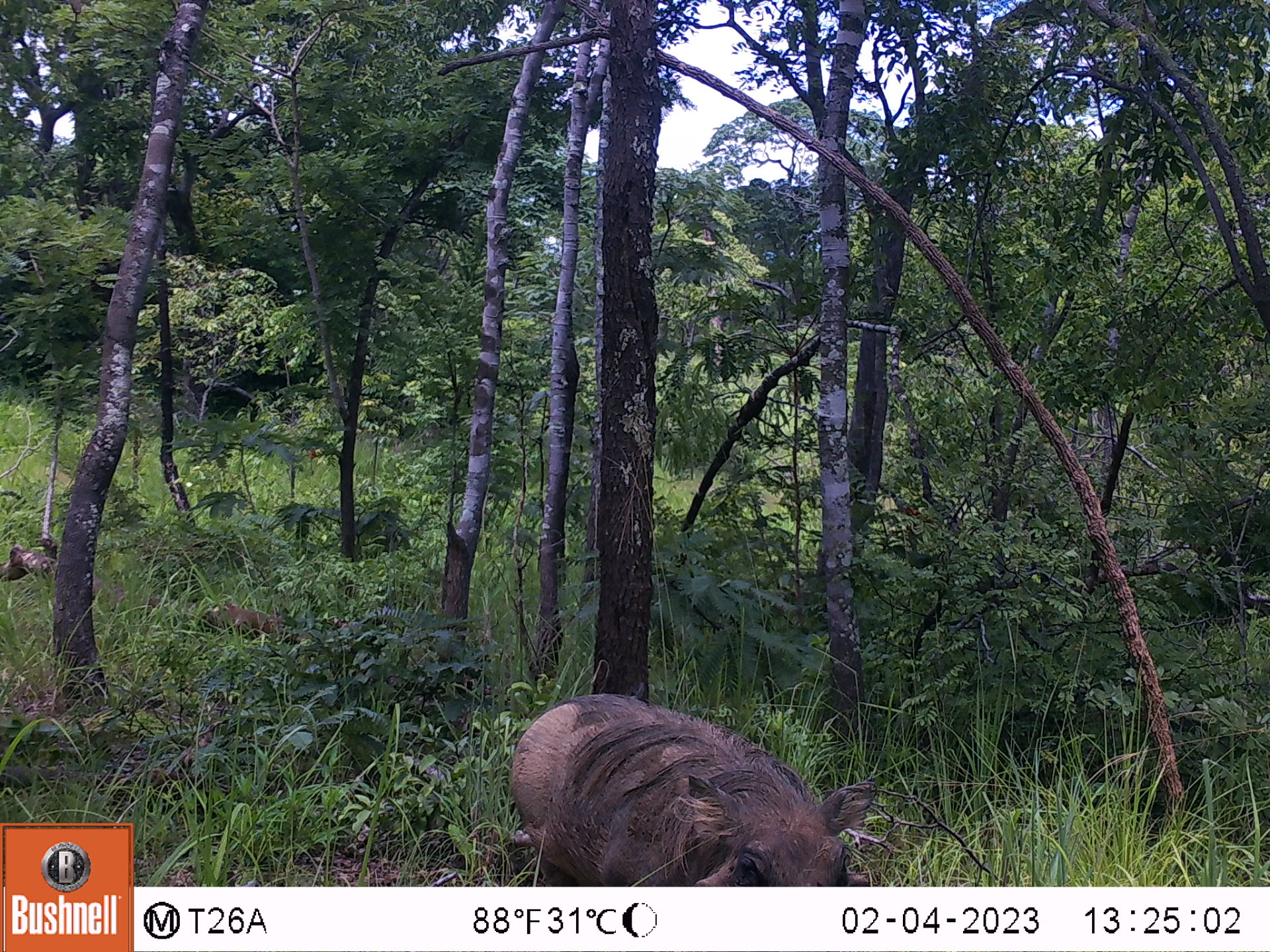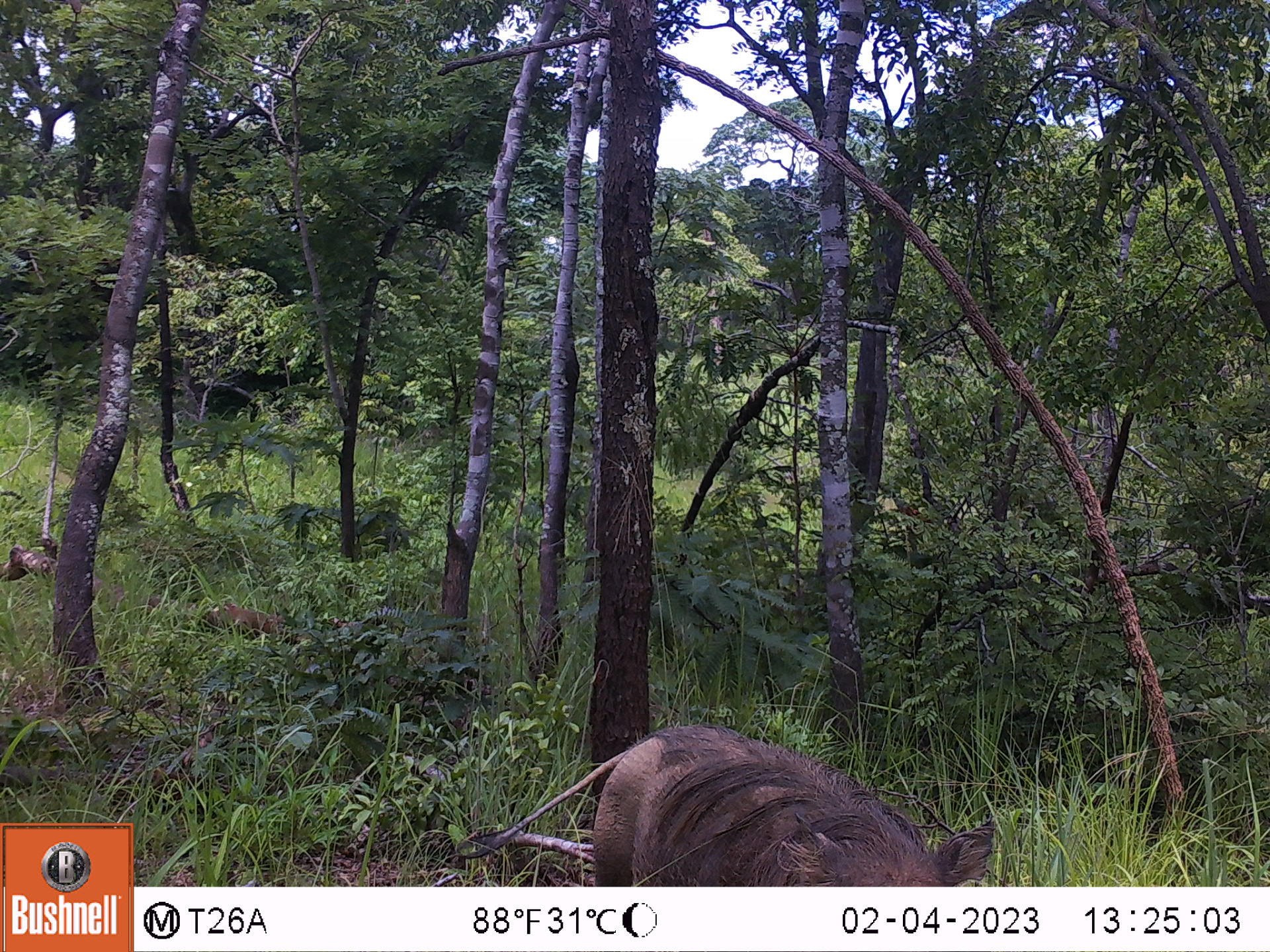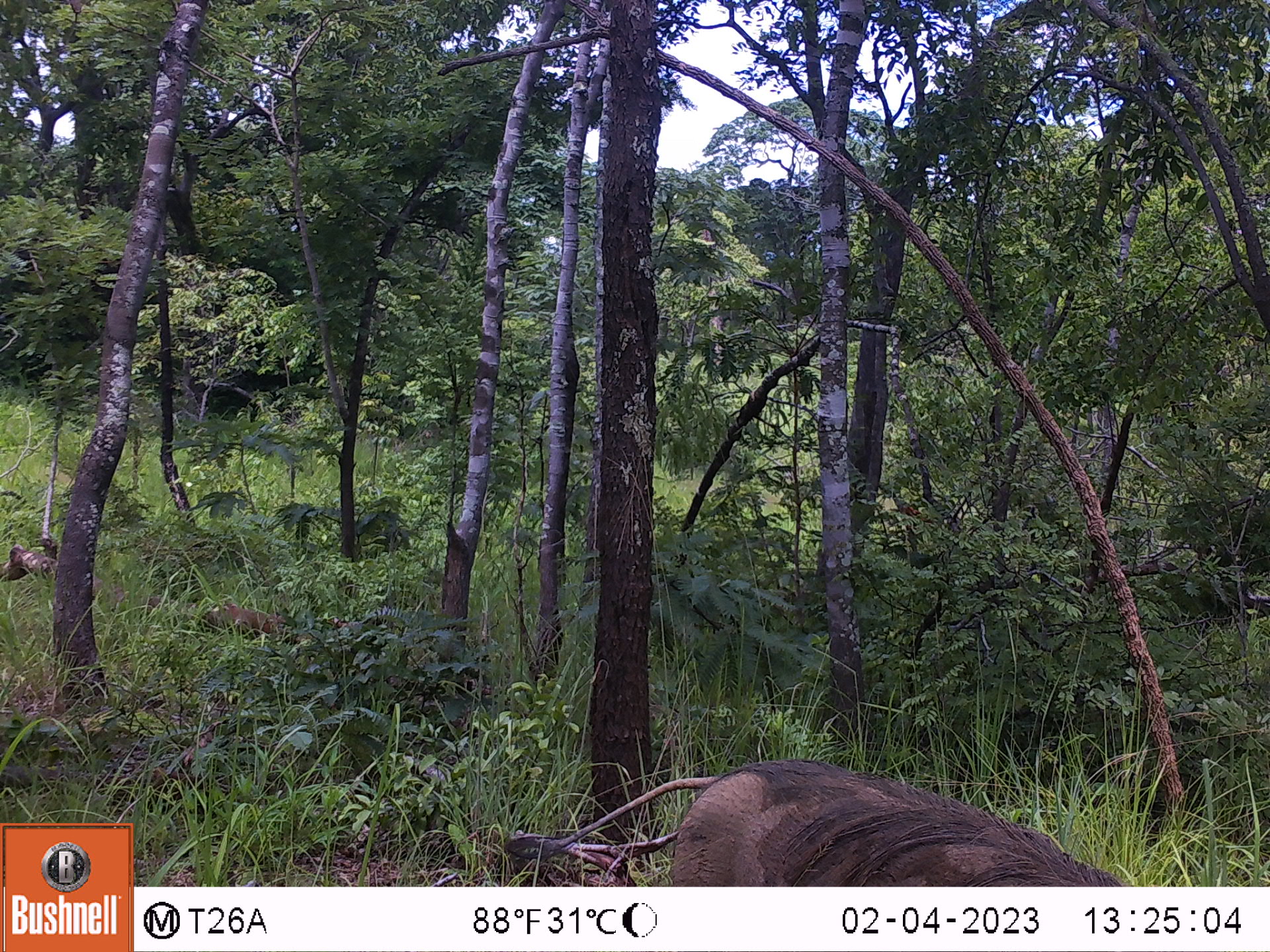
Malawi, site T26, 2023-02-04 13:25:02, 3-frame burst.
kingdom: Animalia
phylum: Chordata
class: Mammalia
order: Artiodactyla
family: Suidae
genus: Phacochoerus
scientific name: Phacochoerus africanus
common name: common warthog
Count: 1.